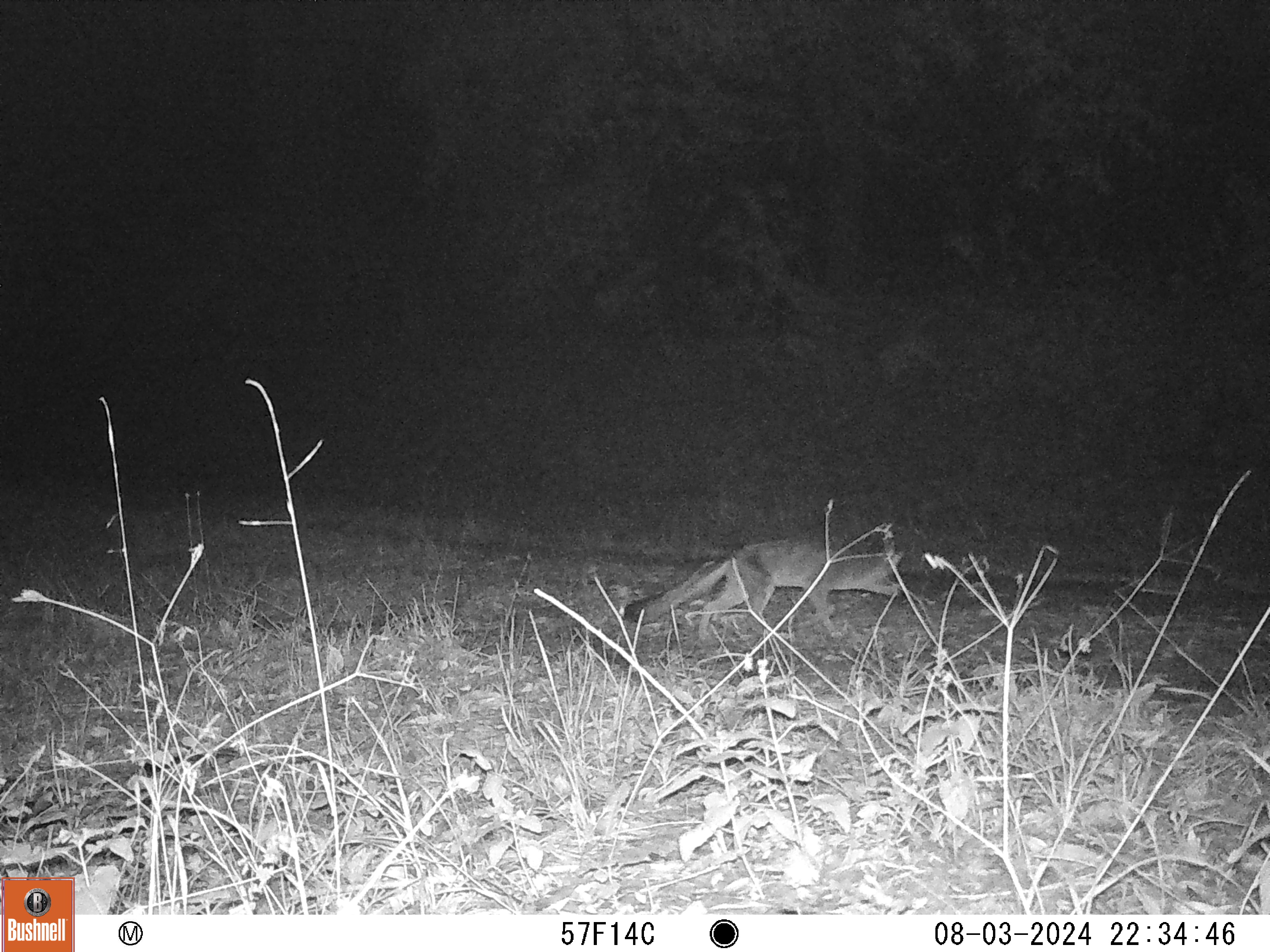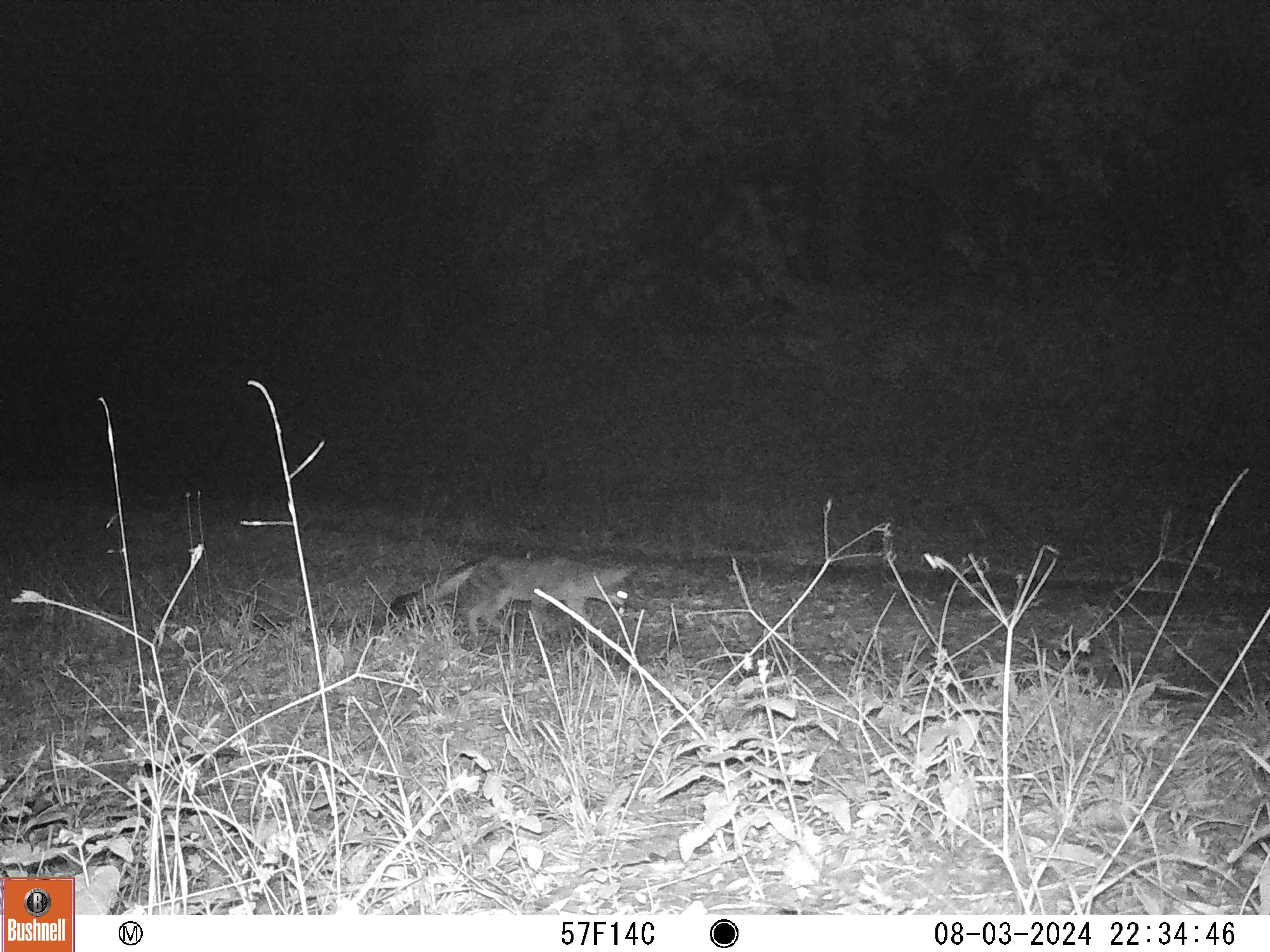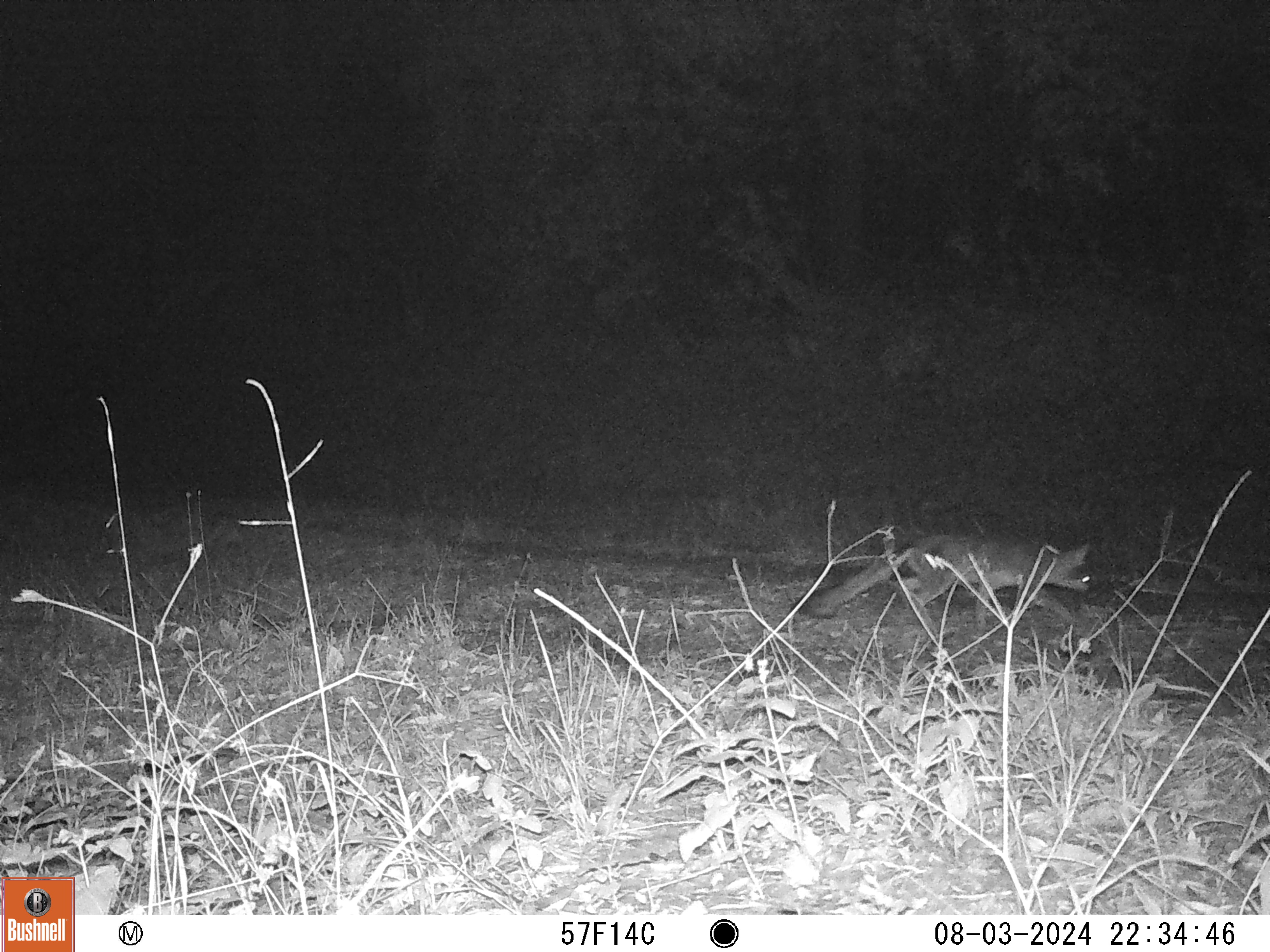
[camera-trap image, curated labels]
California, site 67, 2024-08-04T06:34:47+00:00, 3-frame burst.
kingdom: Animalia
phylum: Chordata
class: Mammalia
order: Carnivora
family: Canidae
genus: Urocyon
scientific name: Urocyon cinereoargenteus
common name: gray fox